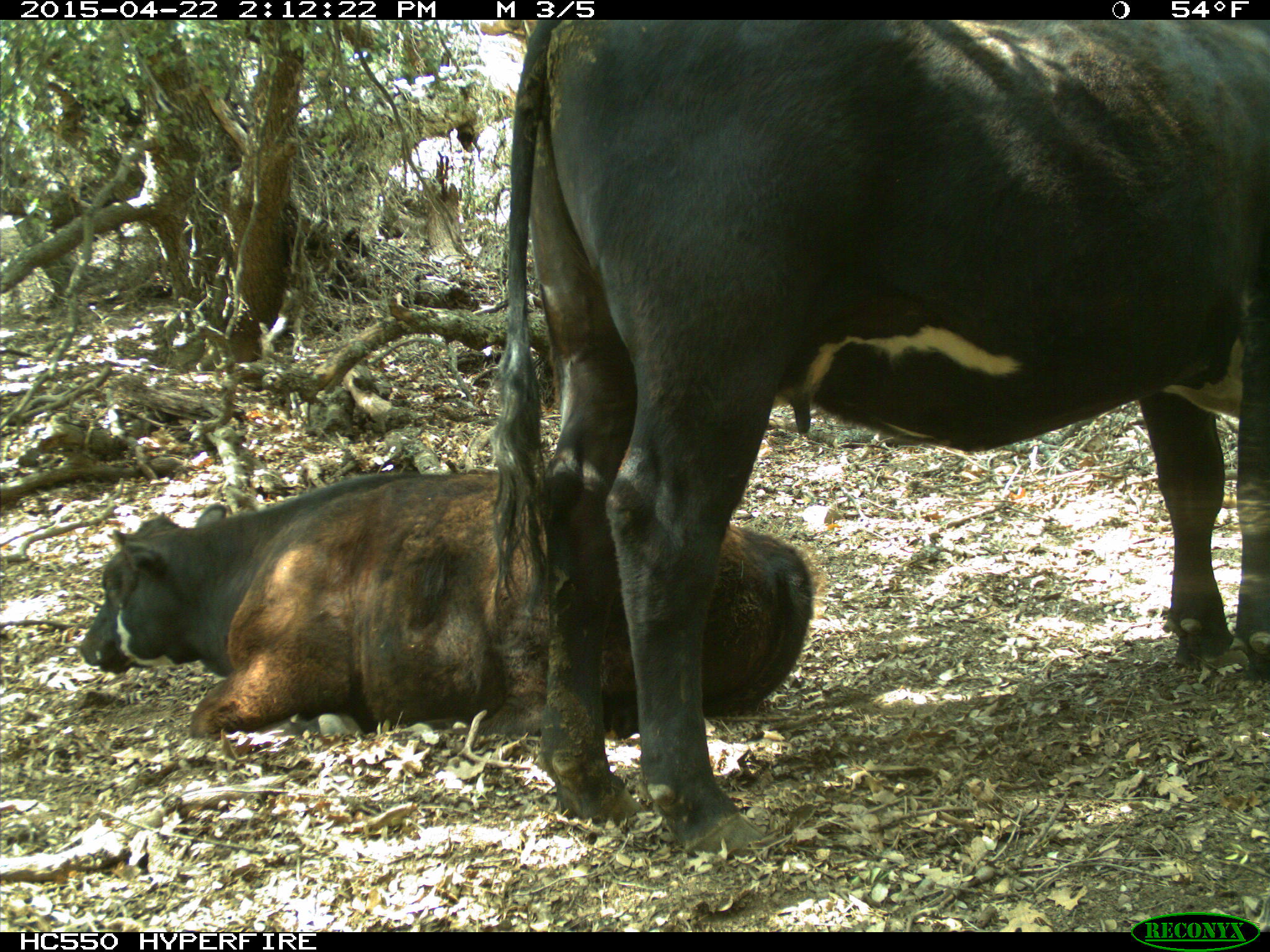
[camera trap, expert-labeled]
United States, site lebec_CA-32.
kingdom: Animalia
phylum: Chordata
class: Mammalia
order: Artiodactyla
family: Bovidae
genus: Bos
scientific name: Bos taurus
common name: domestic cow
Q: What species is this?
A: Bos taurus (domestic cow).